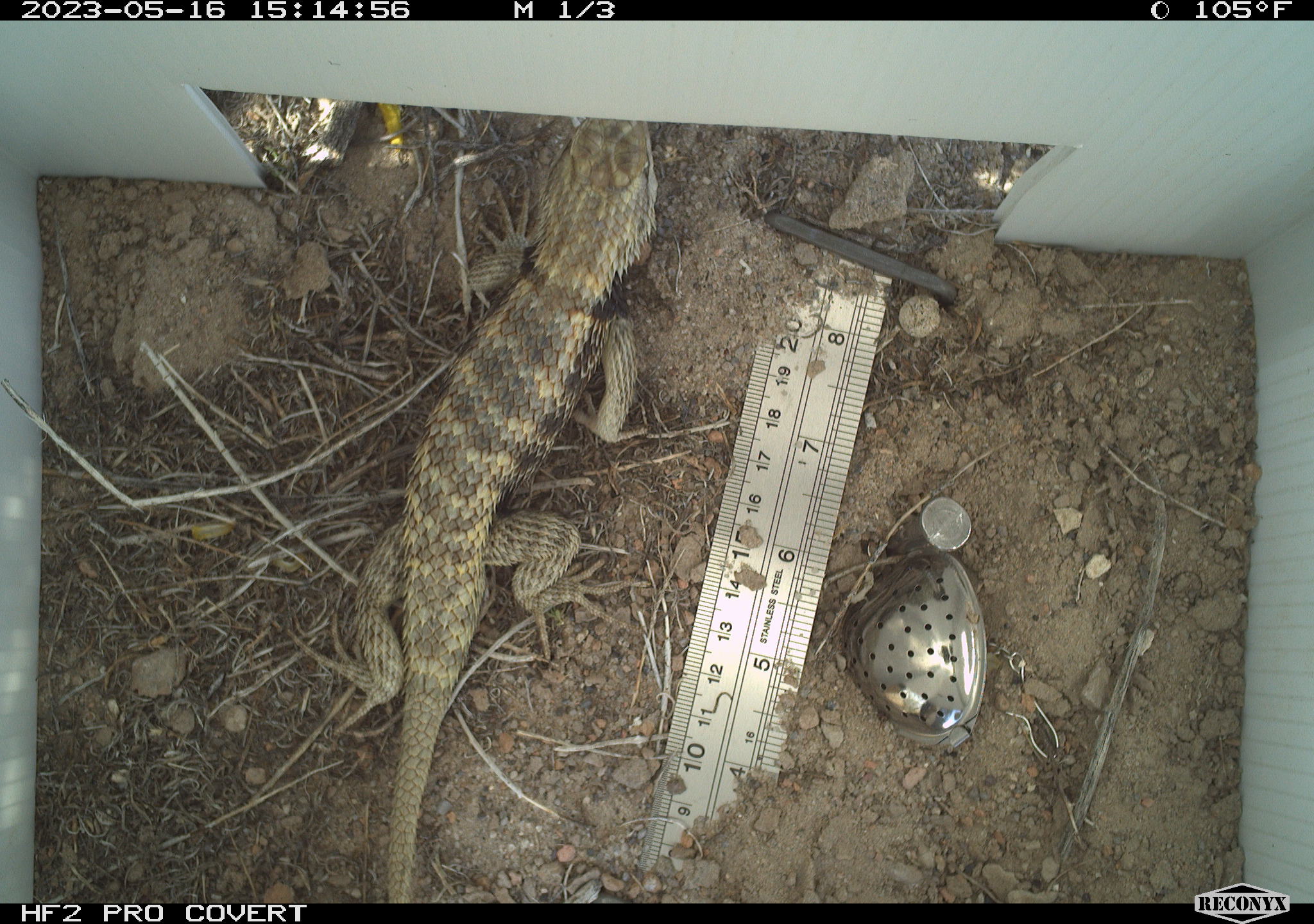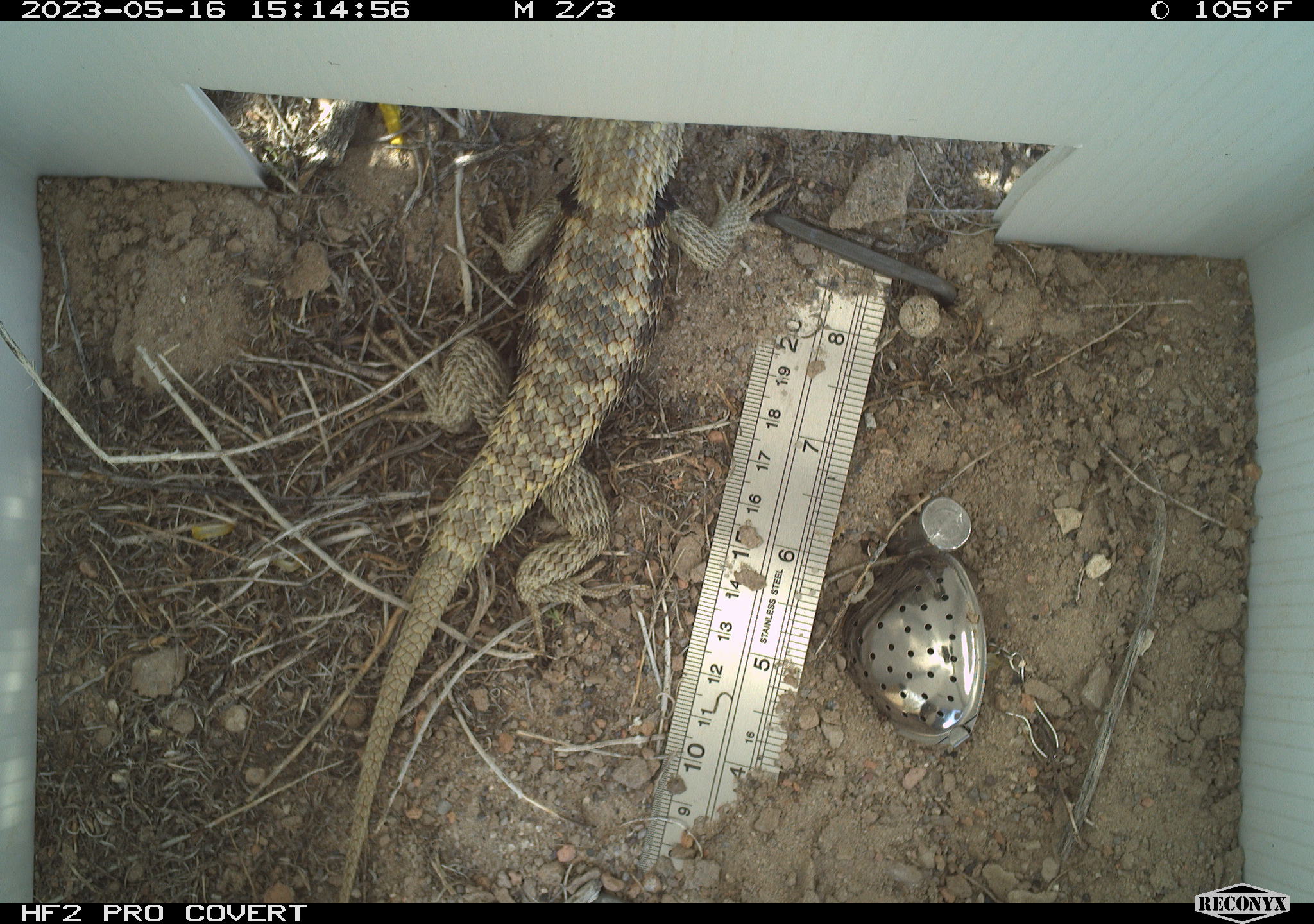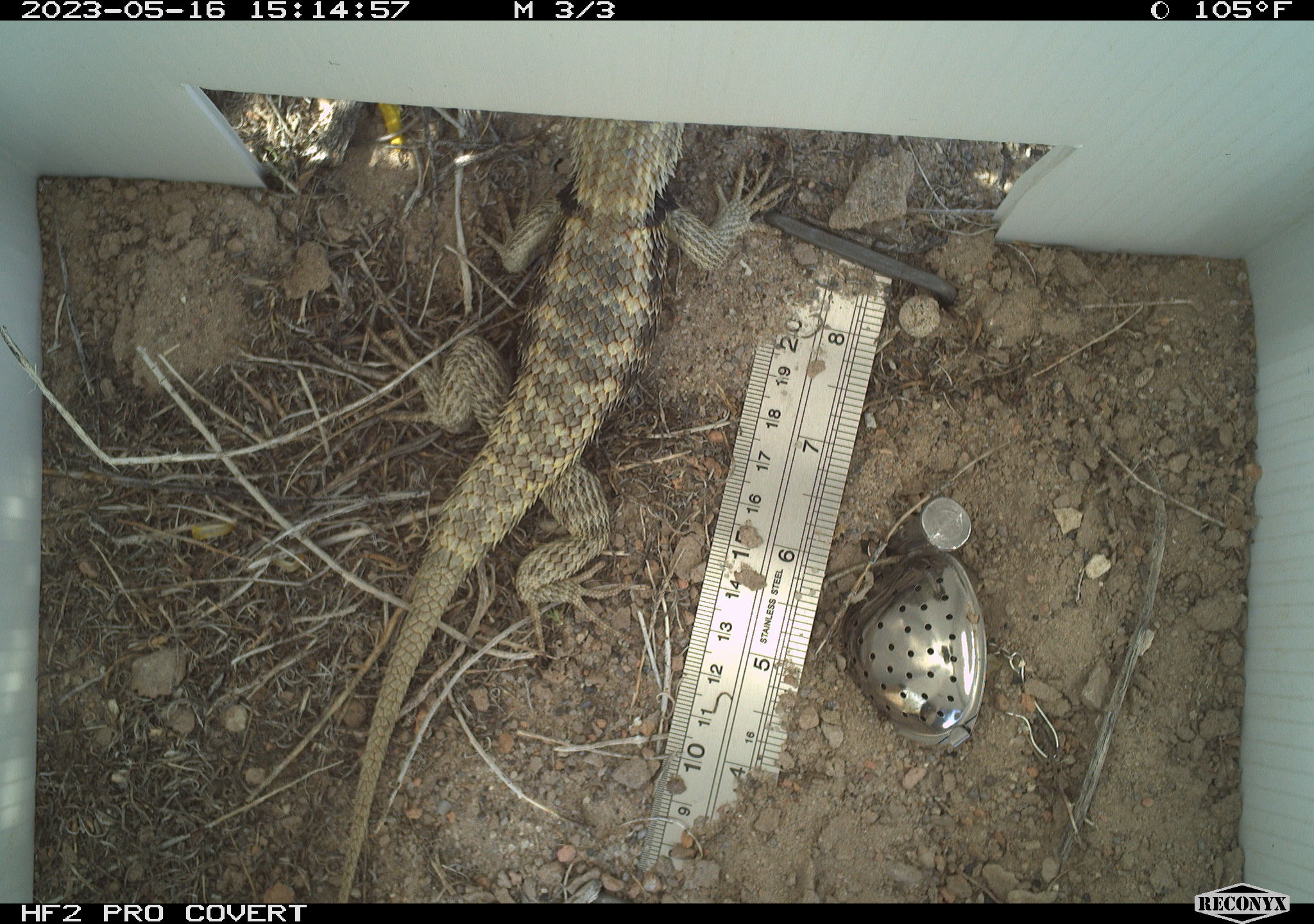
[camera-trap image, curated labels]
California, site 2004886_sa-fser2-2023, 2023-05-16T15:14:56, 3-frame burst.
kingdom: Animalia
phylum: Arthropoda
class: Insecta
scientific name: Insecta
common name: insect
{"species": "insect (Insecta)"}